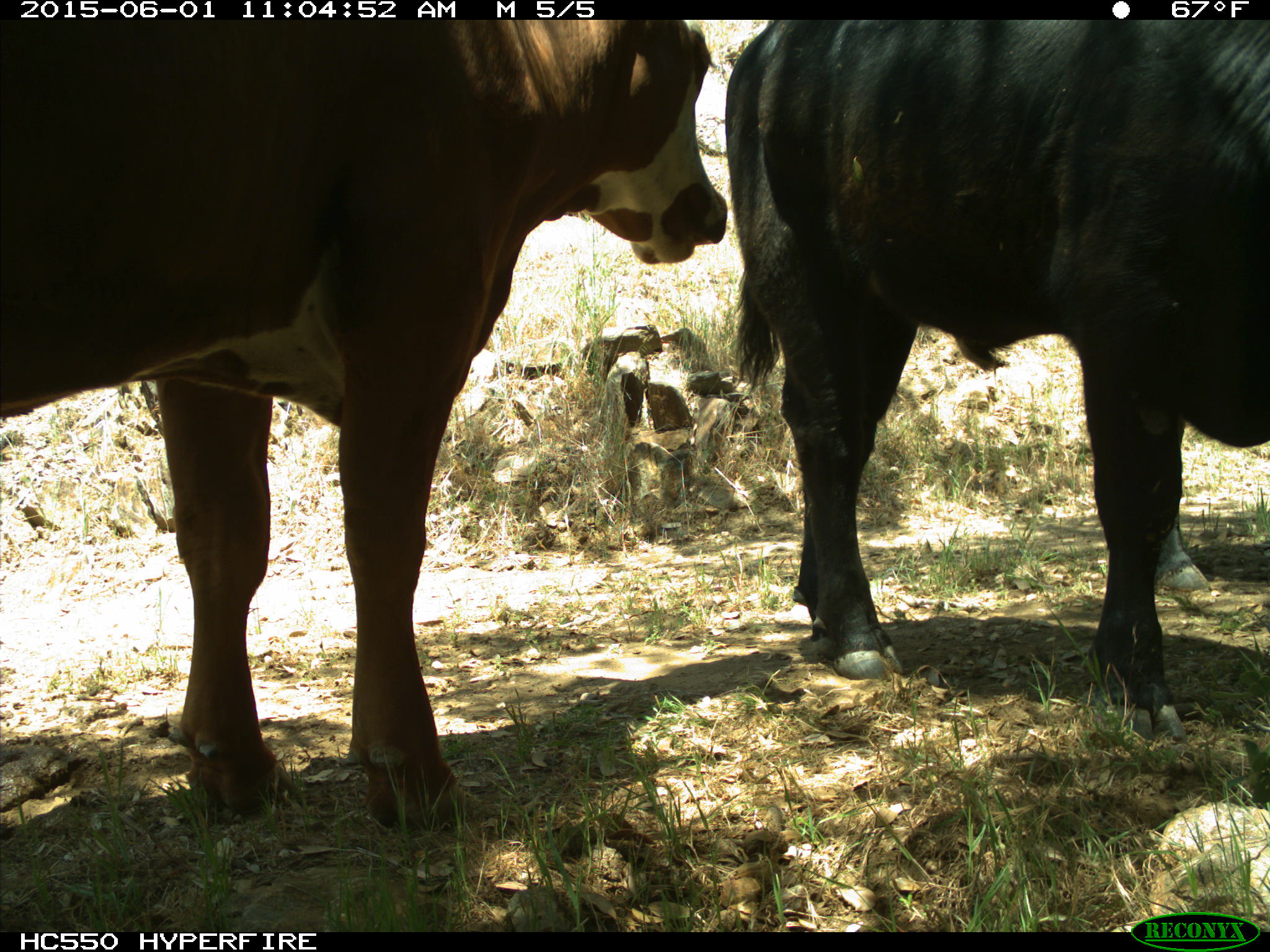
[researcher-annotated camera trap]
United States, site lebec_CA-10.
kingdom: Animalia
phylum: Chordata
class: Mammalia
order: Artiodactyla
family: Bovidae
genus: Bos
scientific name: Bos taurus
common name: domestic cow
Bos taurus (domestic cow).